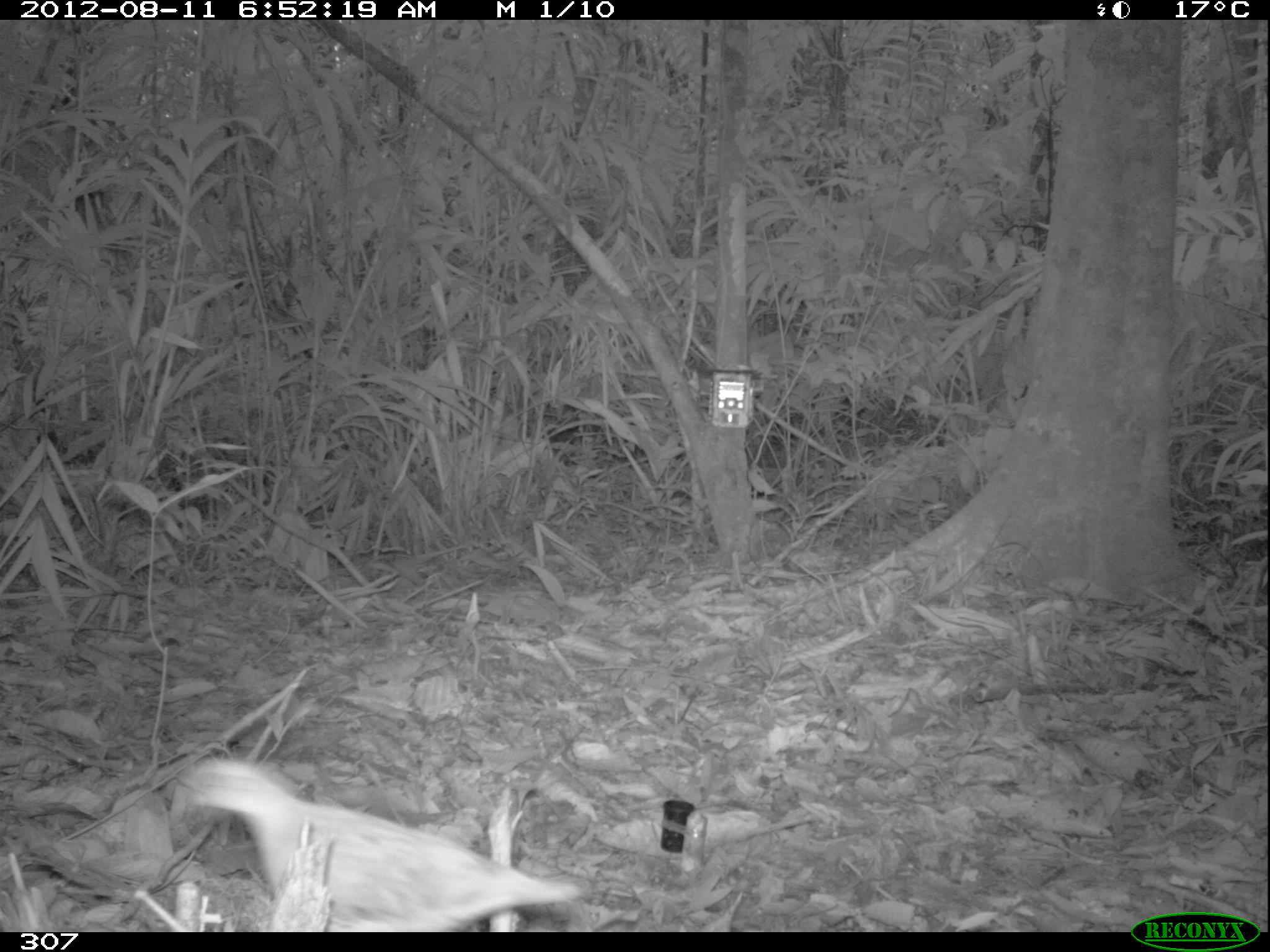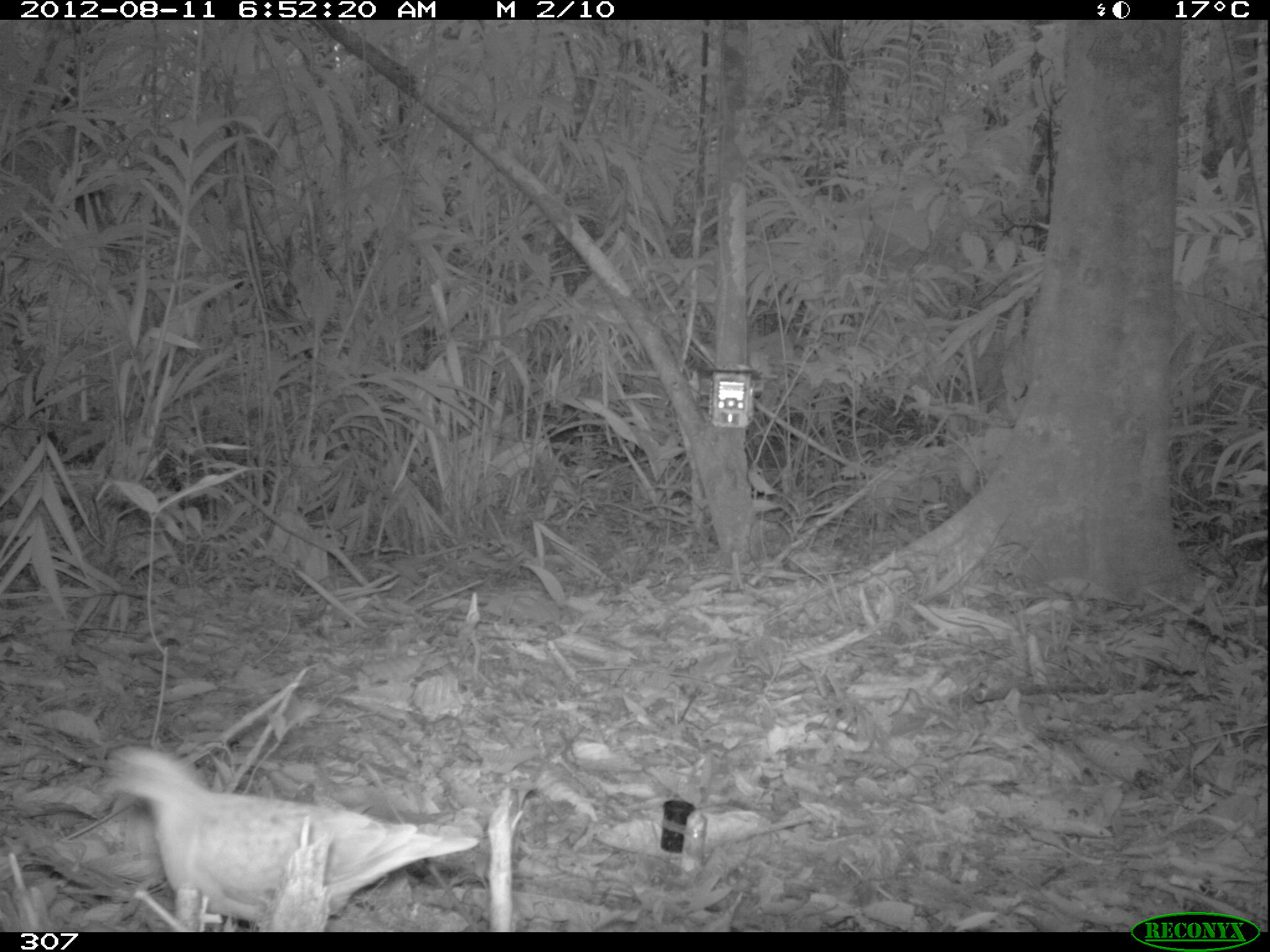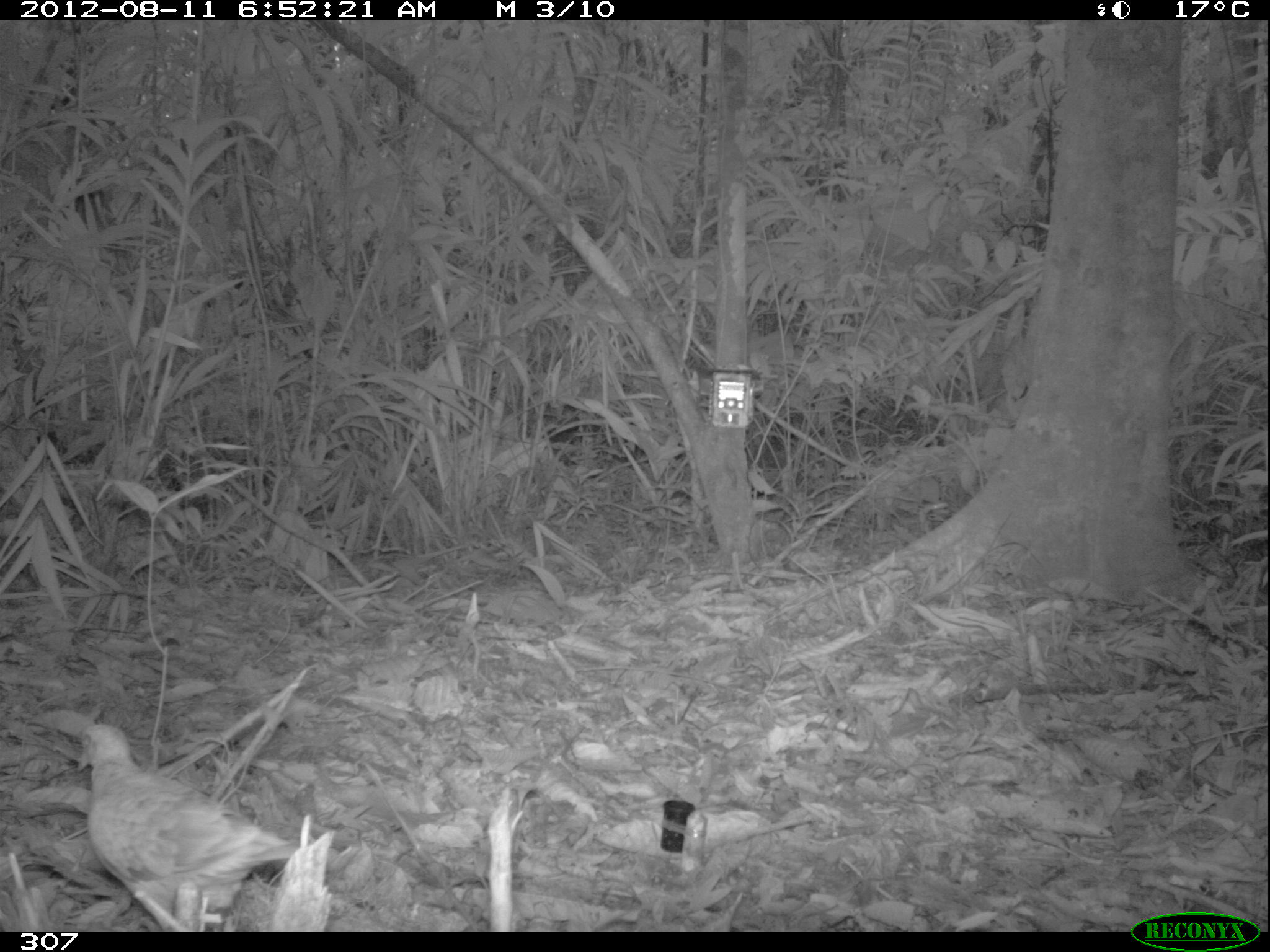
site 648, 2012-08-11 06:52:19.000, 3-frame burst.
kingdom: Animalia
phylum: Chordata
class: Aves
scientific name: Aves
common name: bird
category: unknown bird